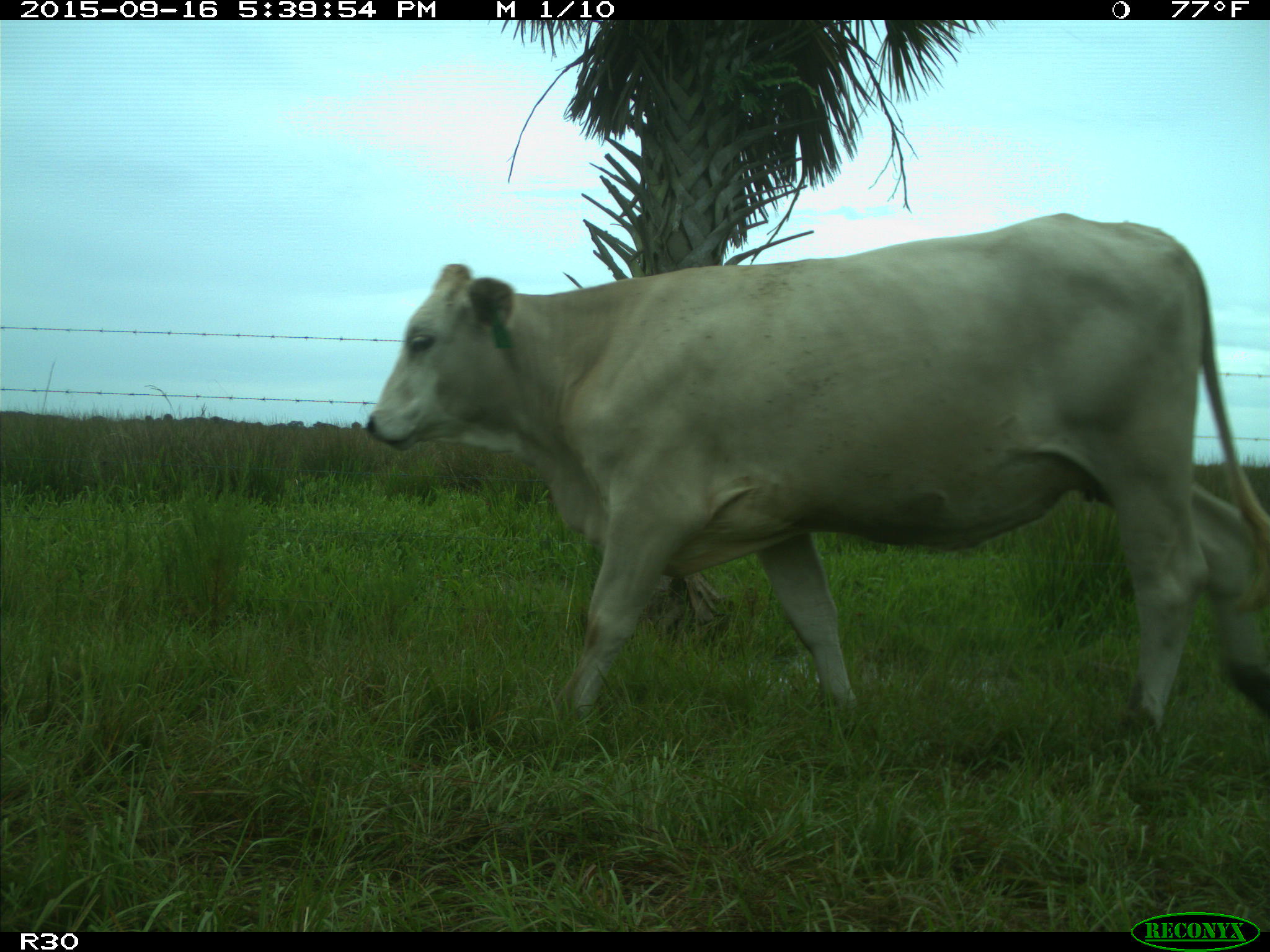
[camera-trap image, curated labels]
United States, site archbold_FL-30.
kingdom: Animalia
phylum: Chordata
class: Mammalia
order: Artiodactyla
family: Bovidae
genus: Bos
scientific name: Bos taurus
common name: domestic cow